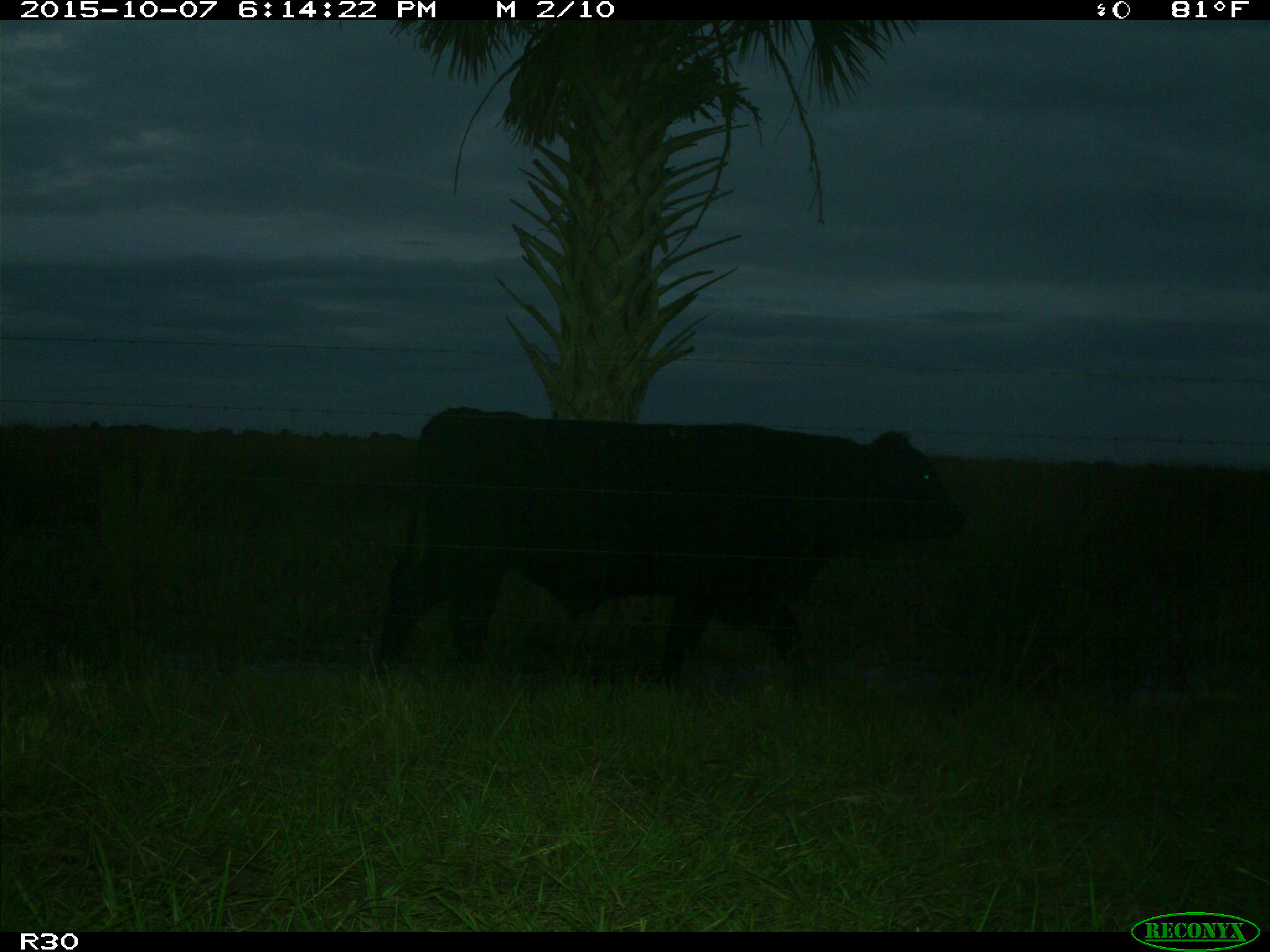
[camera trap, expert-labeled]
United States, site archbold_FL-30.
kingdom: Animalia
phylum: Chordata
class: Mammalia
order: Artiodactyla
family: Bovidae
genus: Bos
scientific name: Bos taurus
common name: domestic cow